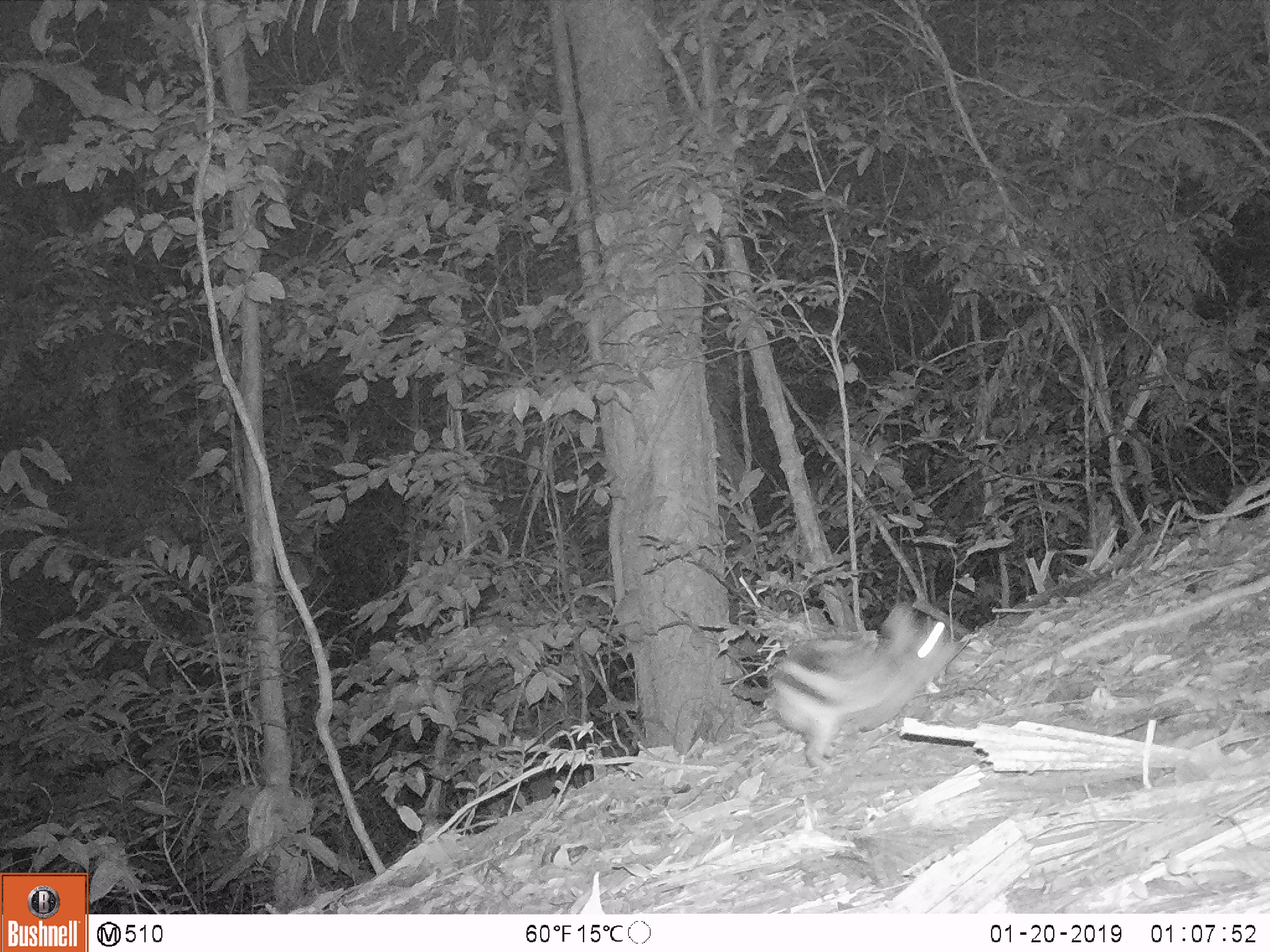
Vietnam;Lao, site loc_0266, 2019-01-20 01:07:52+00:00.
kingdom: Animalia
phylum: Chordata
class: Mammalia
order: Lagomorpha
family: Leporidae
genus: Nesolagus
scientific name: Nesolagus timminsi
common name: annamite striped rabbit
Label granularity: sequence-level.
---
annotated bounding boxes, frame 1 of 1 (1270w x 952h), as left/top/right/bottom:
annamite striped rabbit: 763/603/969/776